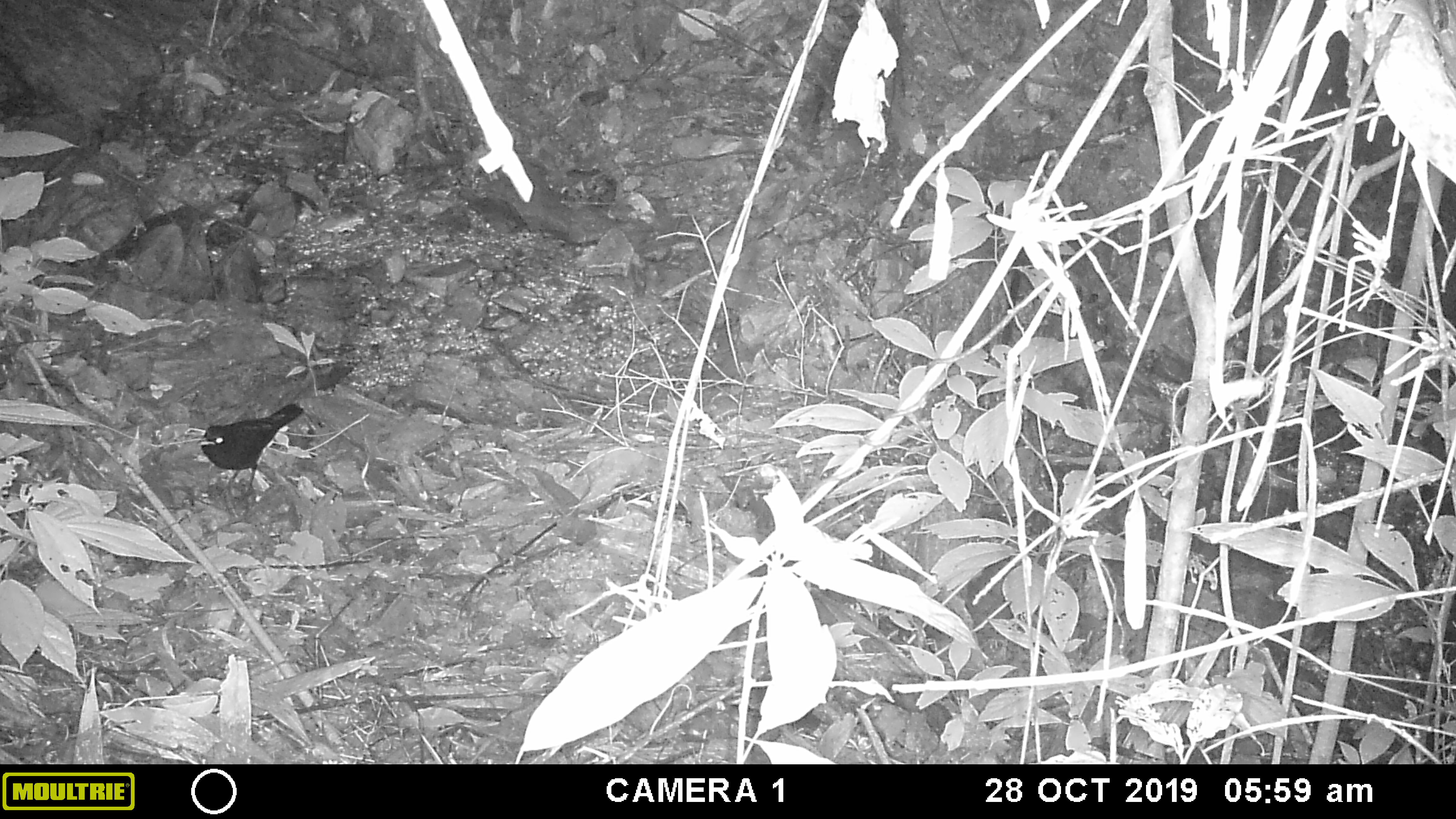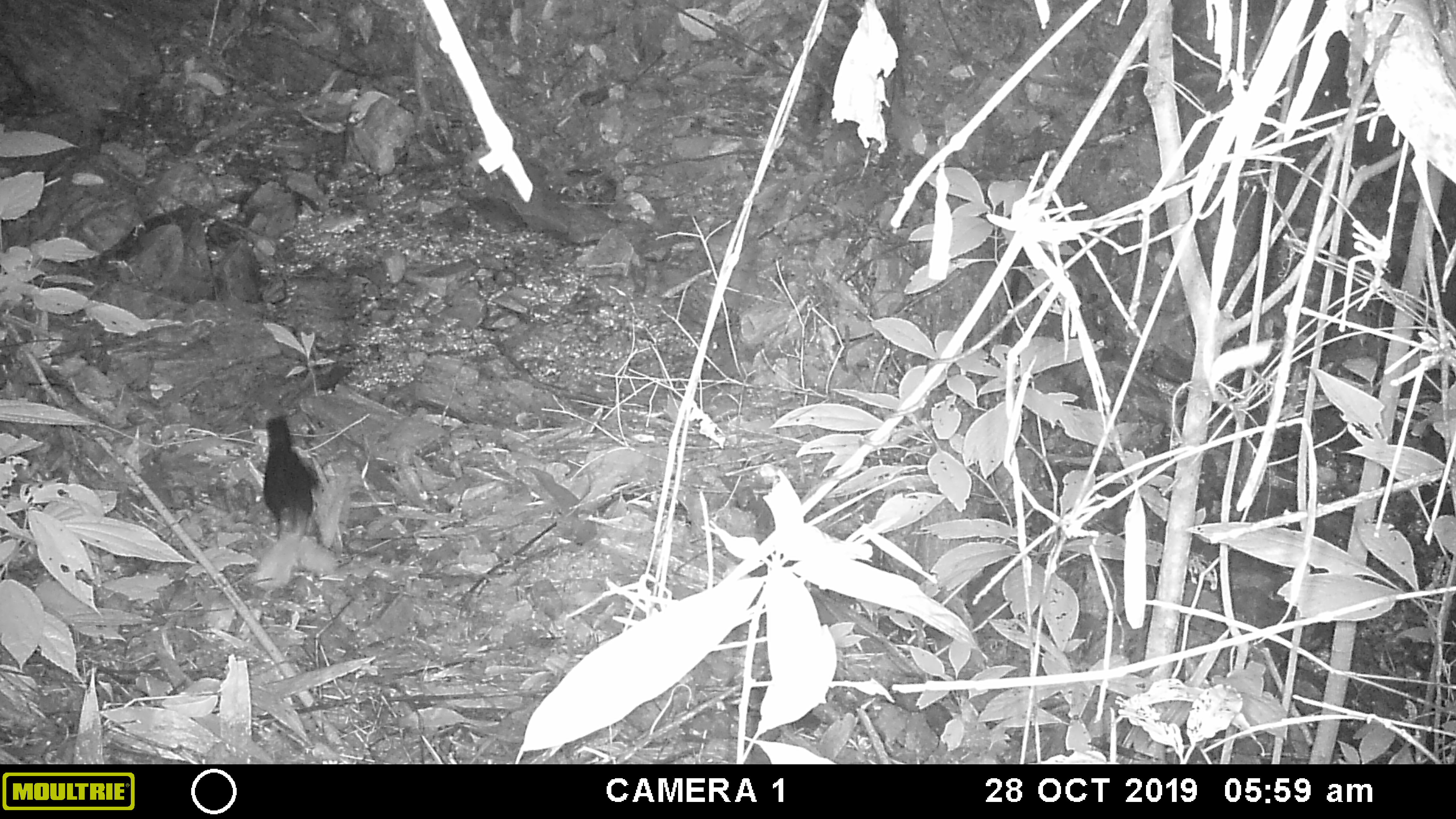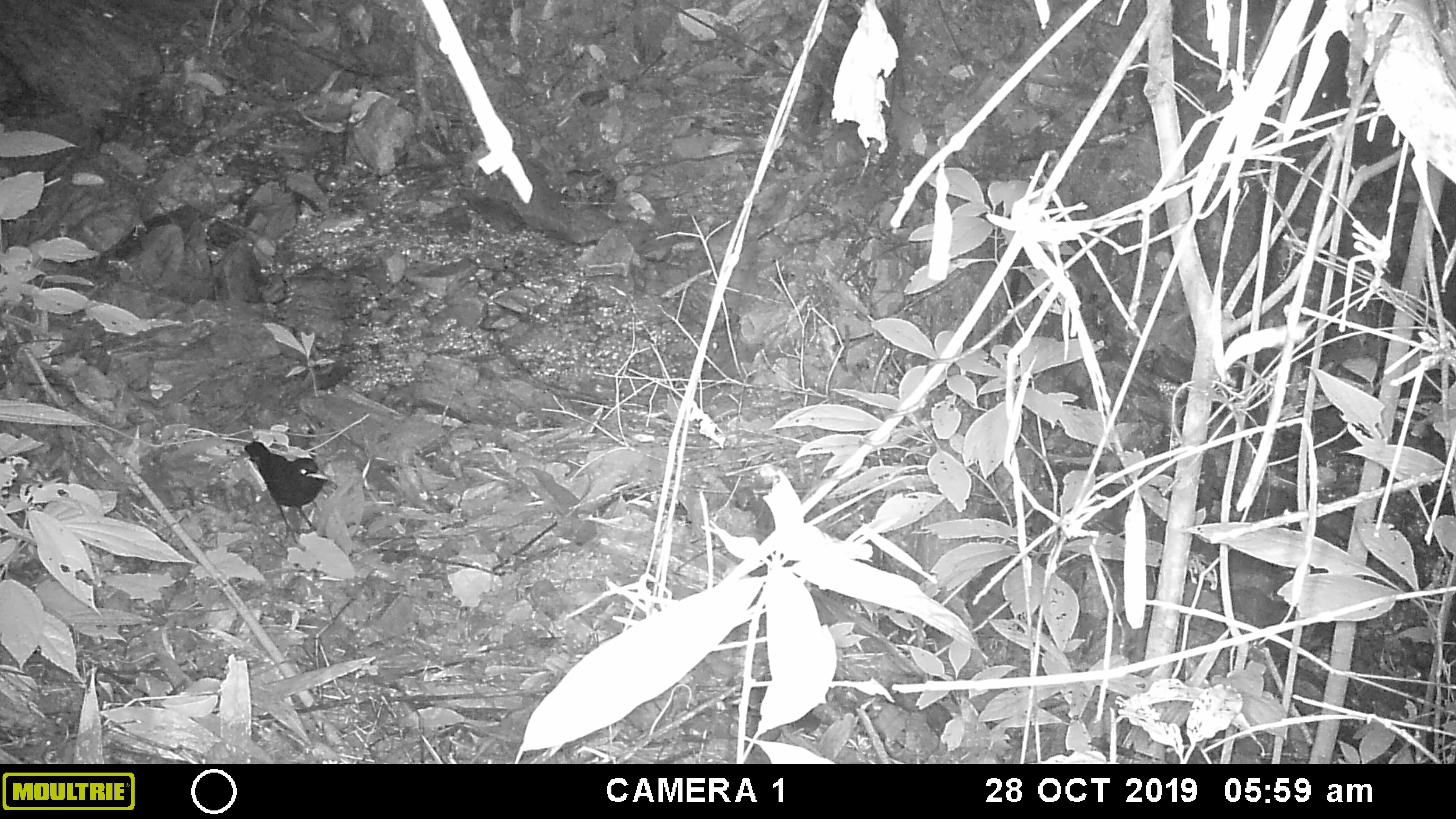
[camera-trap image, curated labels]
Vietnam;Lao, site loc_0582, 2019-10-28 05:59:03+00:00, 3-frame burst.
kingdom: Animalia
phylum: Chordata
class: Aves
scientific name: Aves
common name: bird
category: unidentified bird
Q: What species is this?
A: Unidentified bird (bird) (Aves).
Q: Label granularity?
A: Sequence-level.